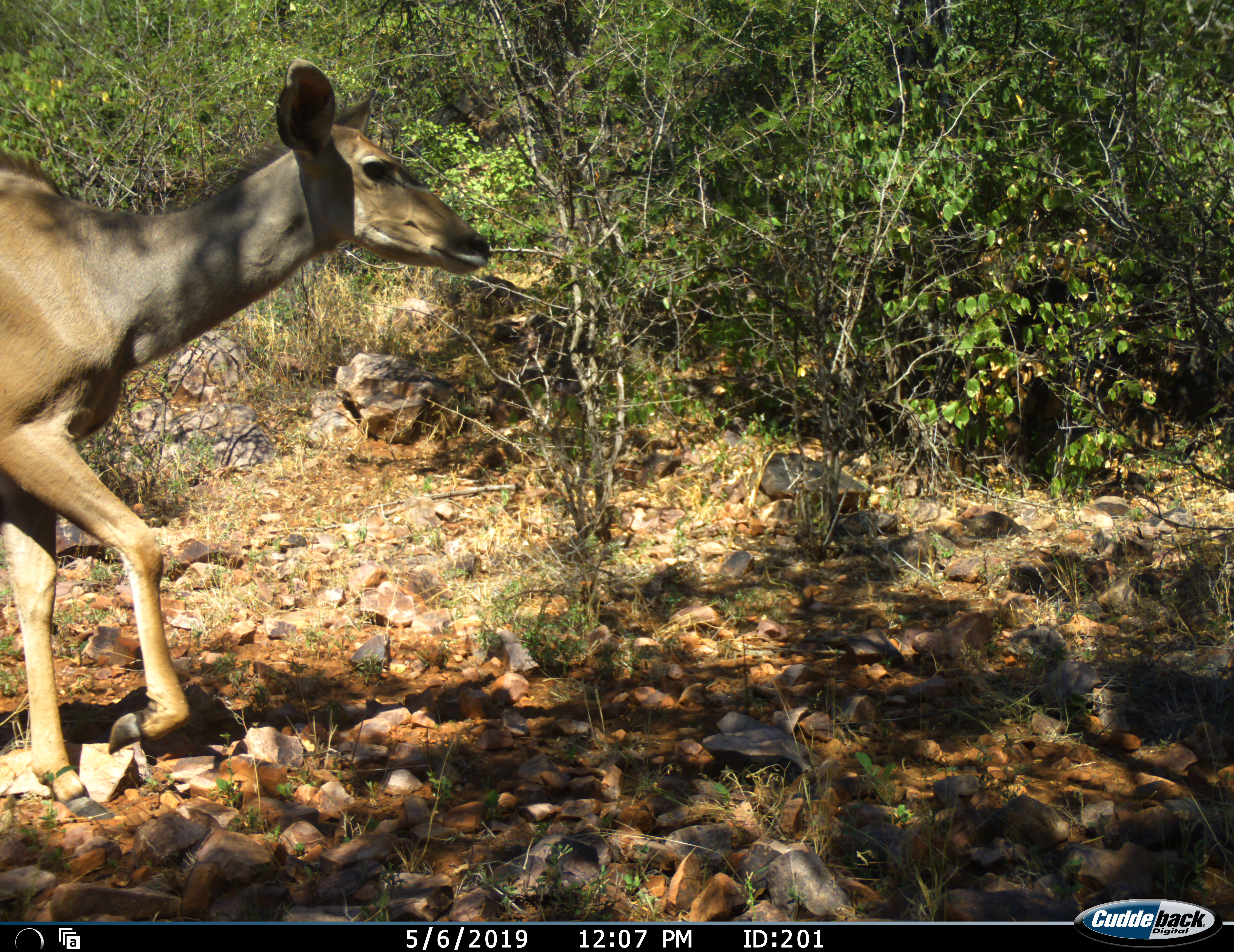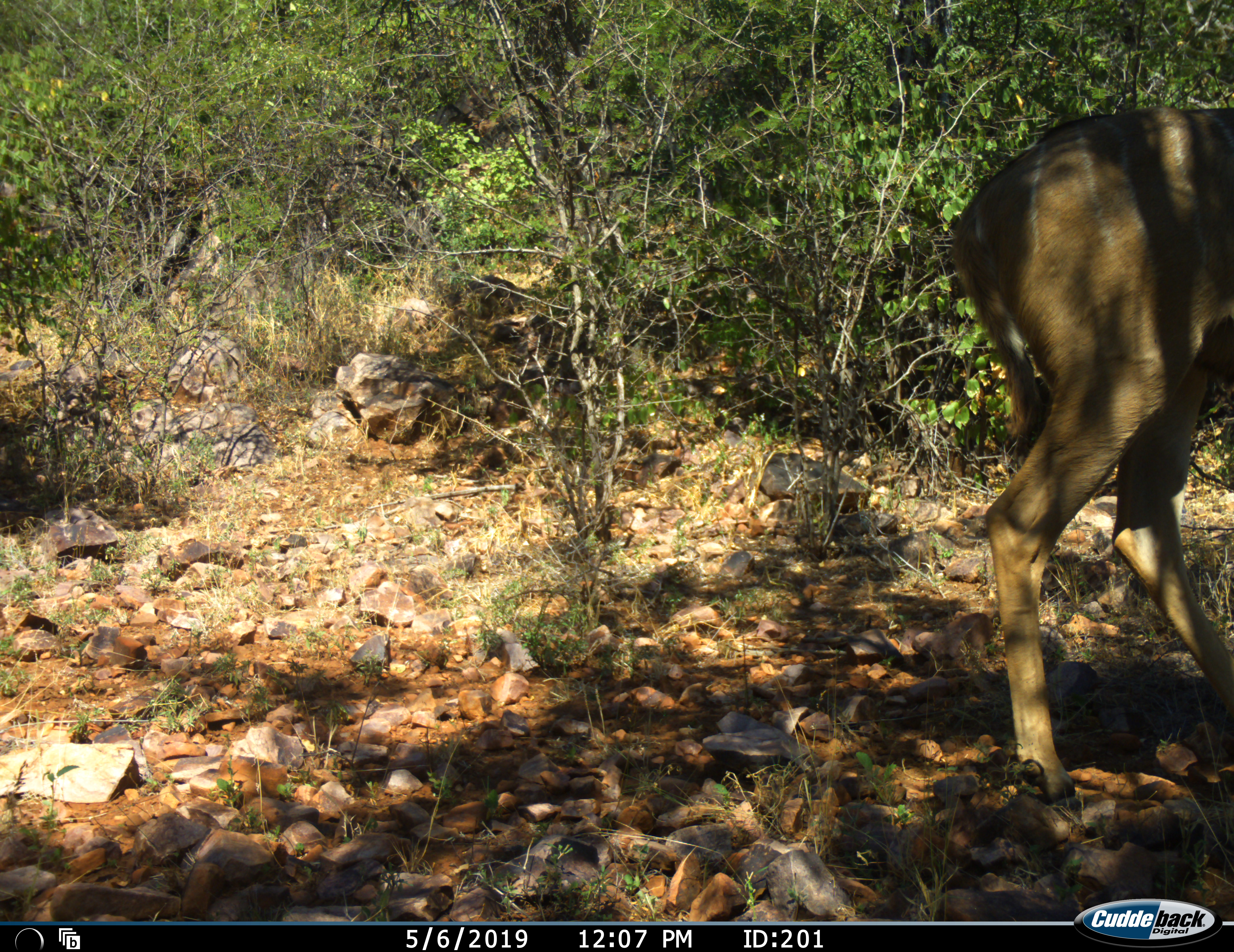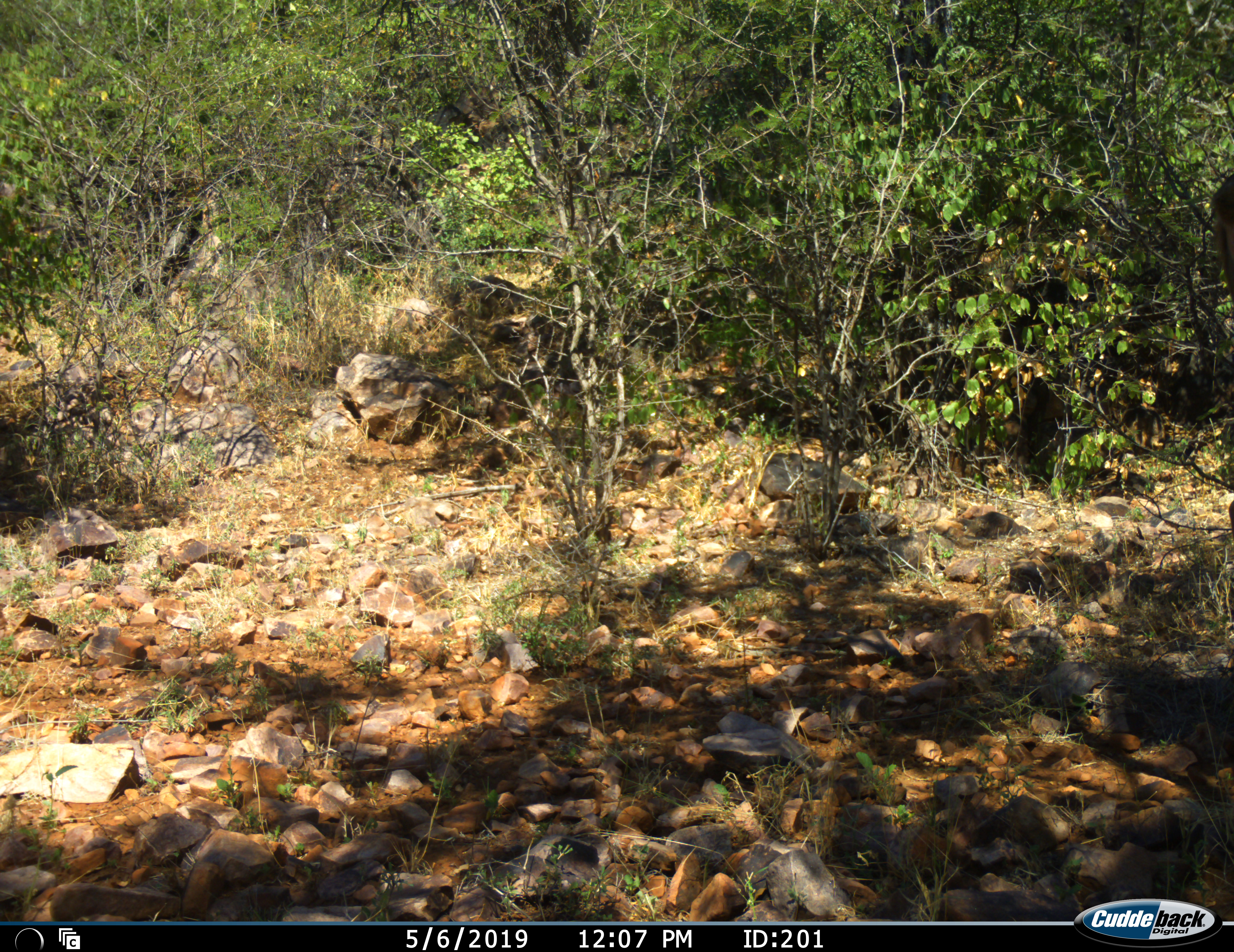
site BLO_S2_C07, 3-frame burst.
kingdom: Animalia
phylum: Chordata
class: Mammalia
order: Artiodactyla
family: Bovidae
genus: Tragelaphus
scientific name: Tragelaphus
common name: kudu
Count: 1.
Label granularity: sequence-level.